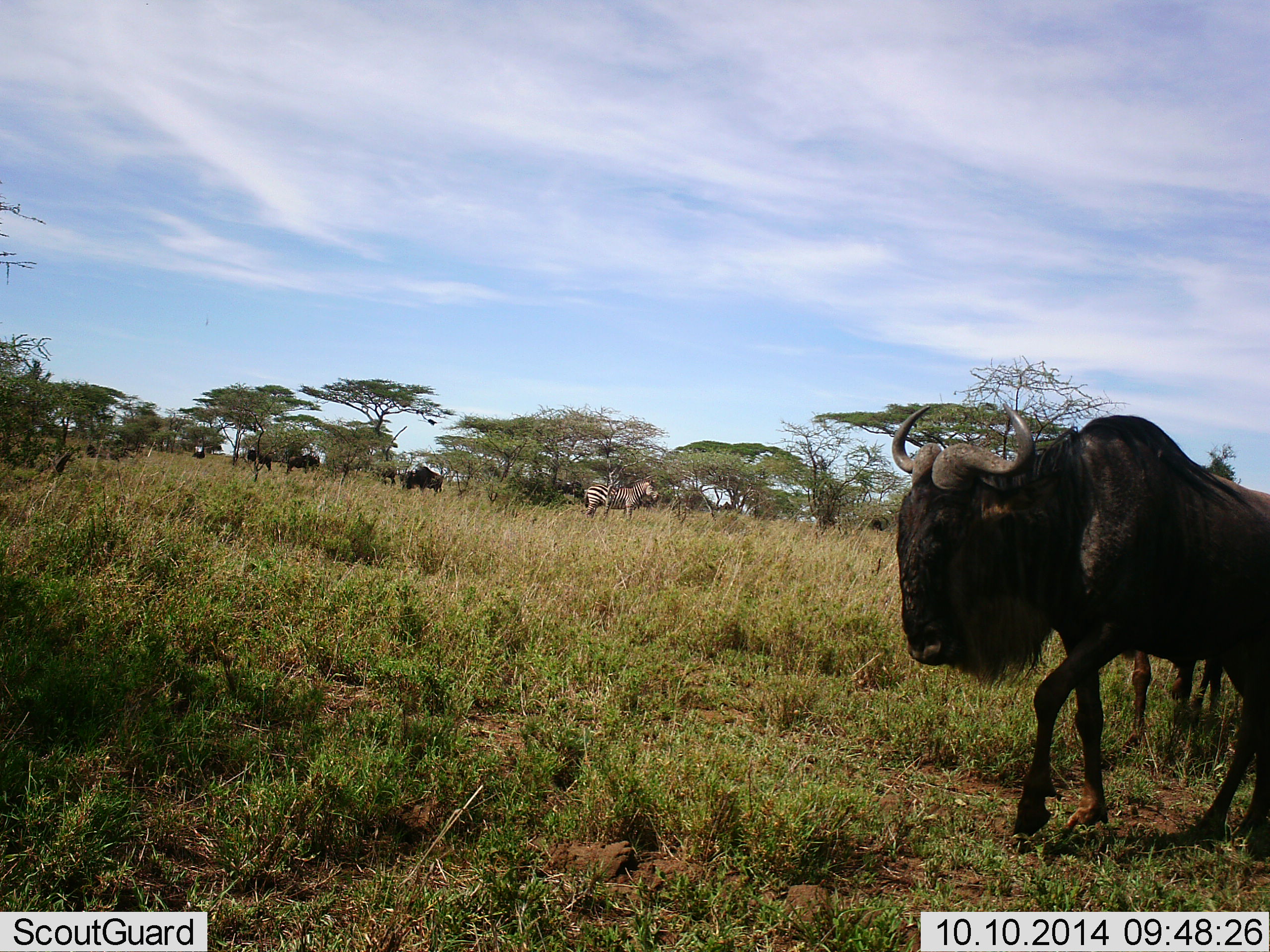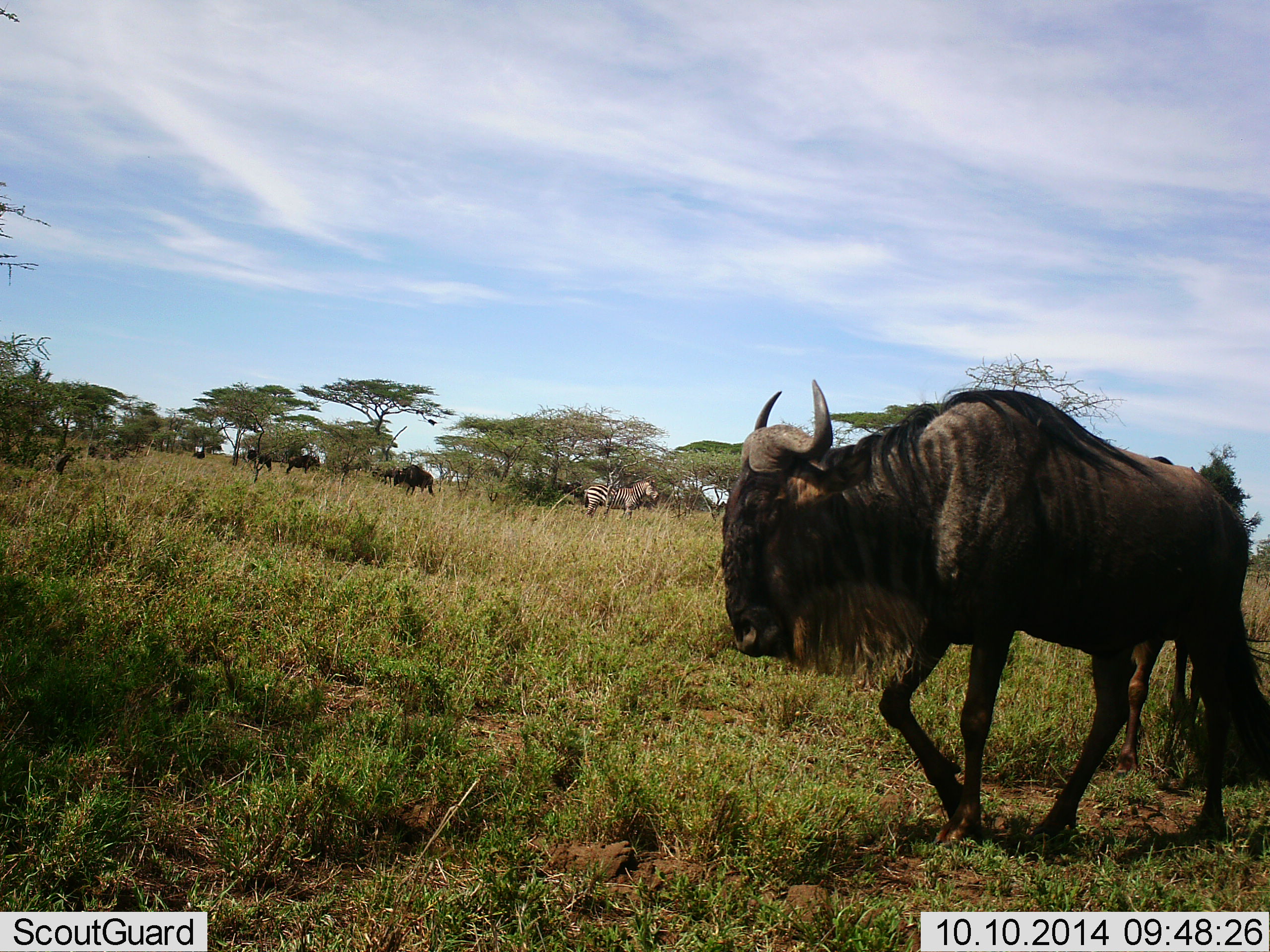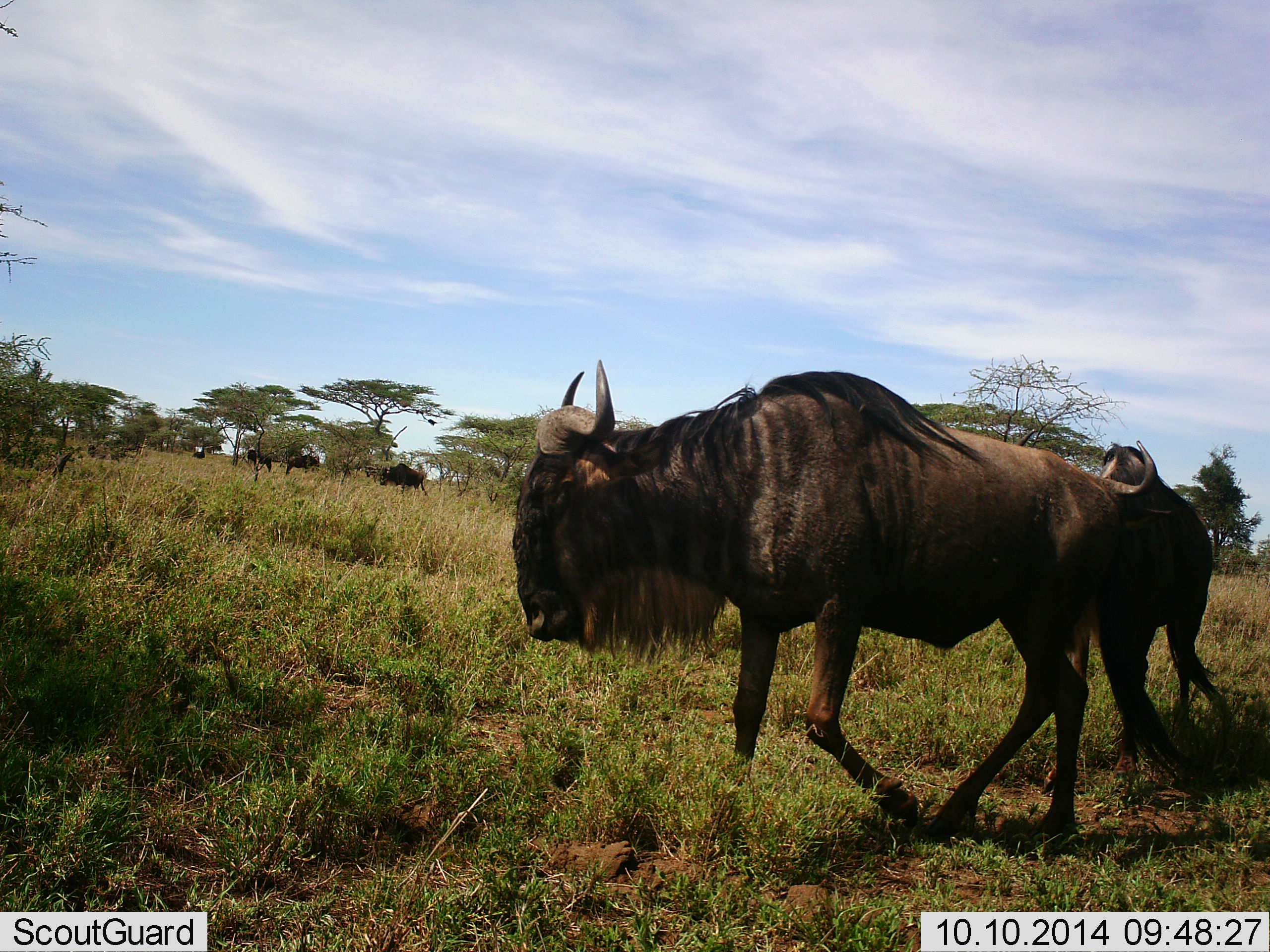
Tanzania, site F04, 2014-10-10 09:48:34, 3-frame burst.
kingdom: Animalia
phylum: Chordata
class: Mammalia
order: Artiodactyla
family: Bovidae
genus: Connochaetes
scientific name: Connochaetes taurinus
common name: blue wildebeest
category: wildebeest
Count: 5.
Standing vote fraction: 50%.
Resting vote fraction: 8%.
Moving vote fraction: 92%.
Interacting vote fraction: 0%.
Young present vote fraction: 0%.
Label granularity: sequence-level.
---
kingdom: Animalia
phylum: Chordata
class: Mammalia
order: Perissodactyla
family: Equidae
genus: Equus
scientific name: Equus quagga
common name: plains zebra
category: zebra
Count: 1.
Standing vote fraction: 100%.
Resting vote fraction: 0%.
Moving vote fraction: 0%.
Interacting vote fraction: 0%.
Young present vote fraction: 0%.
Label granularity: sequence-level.